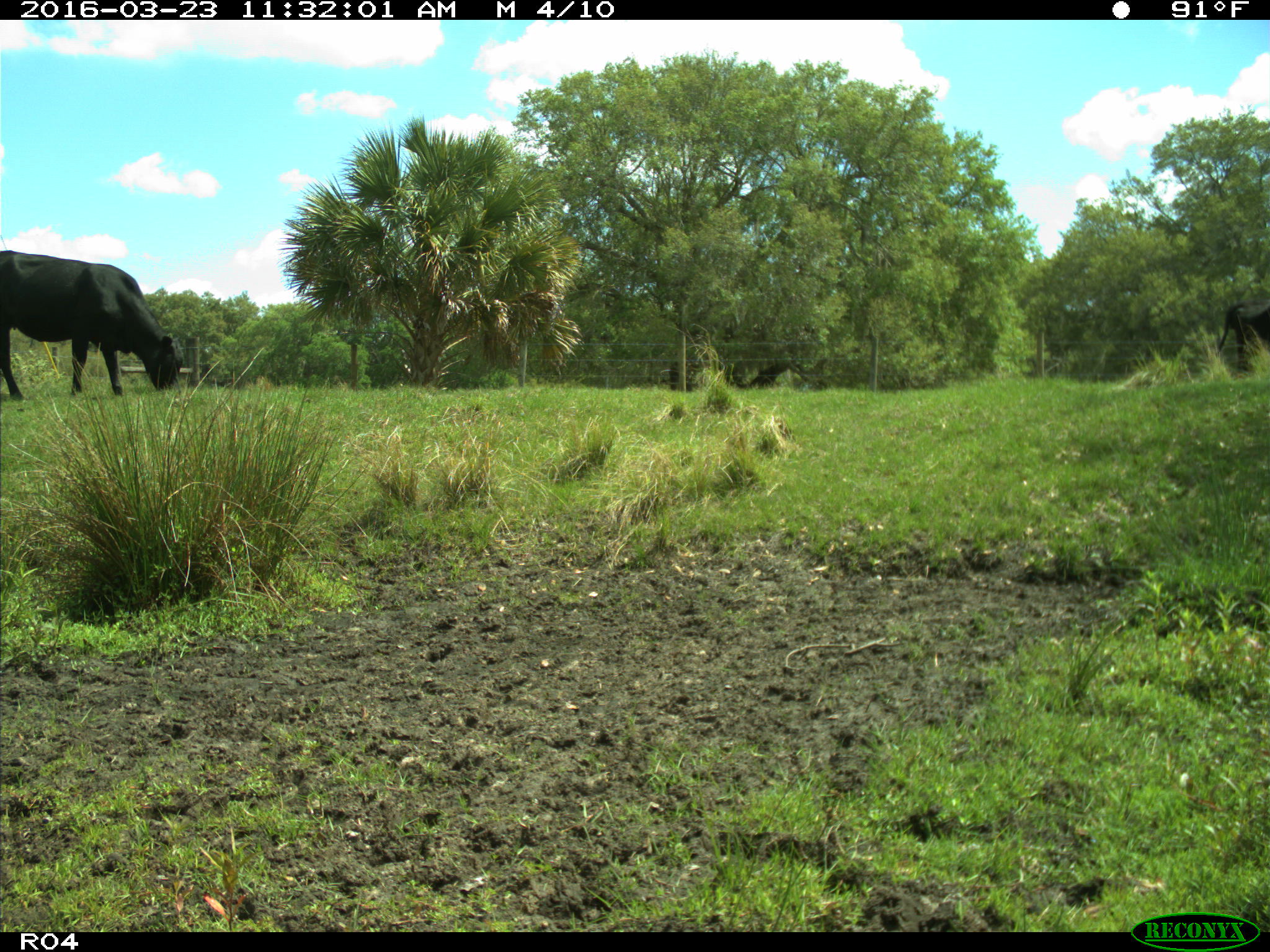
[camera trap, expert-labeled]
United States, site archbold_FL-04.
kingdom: Animalia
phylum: Chordata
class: Mammalia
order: Artiodactyla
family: Bovidae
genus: Bos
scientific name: Bos taurus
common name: domestic cow